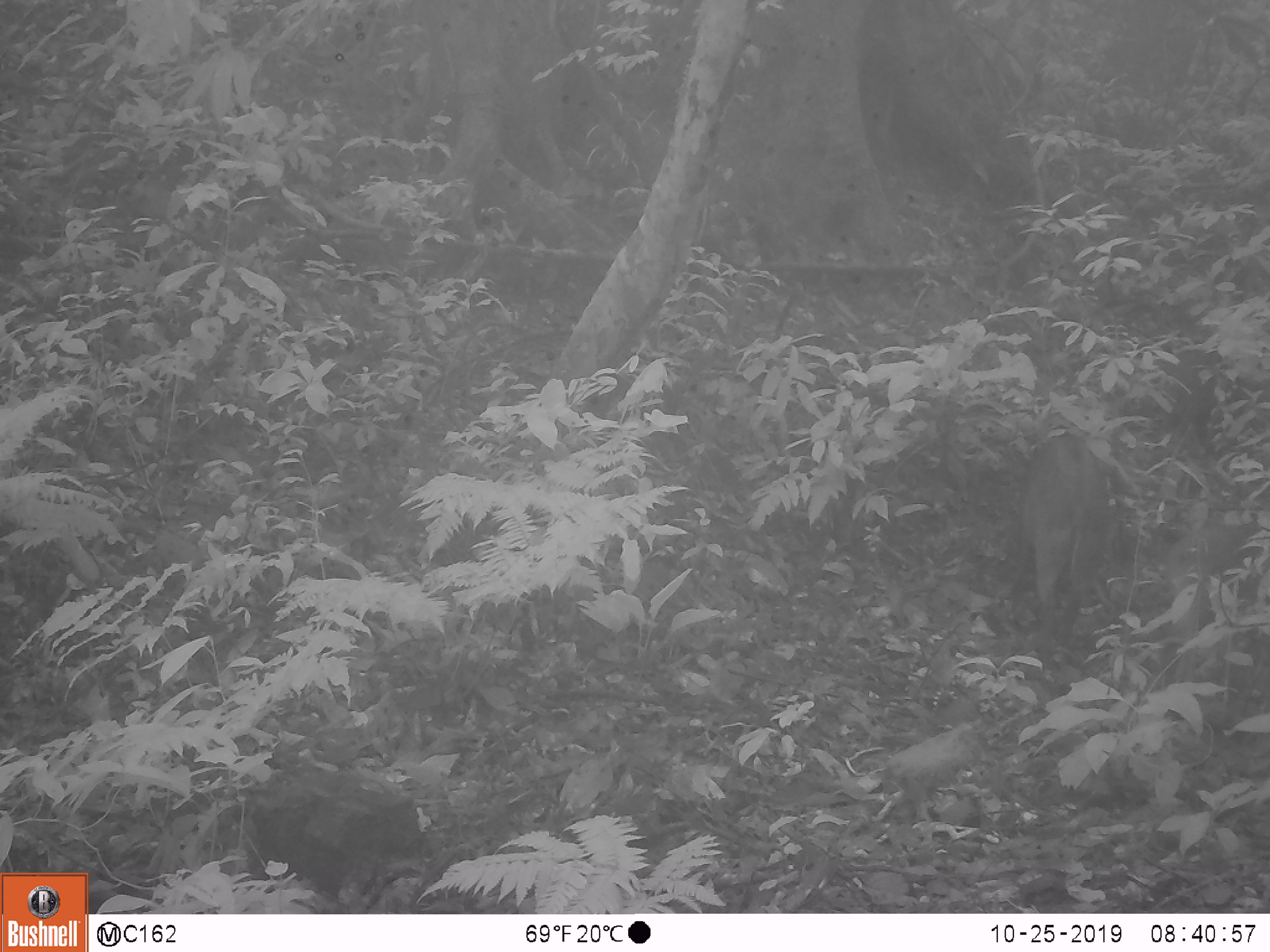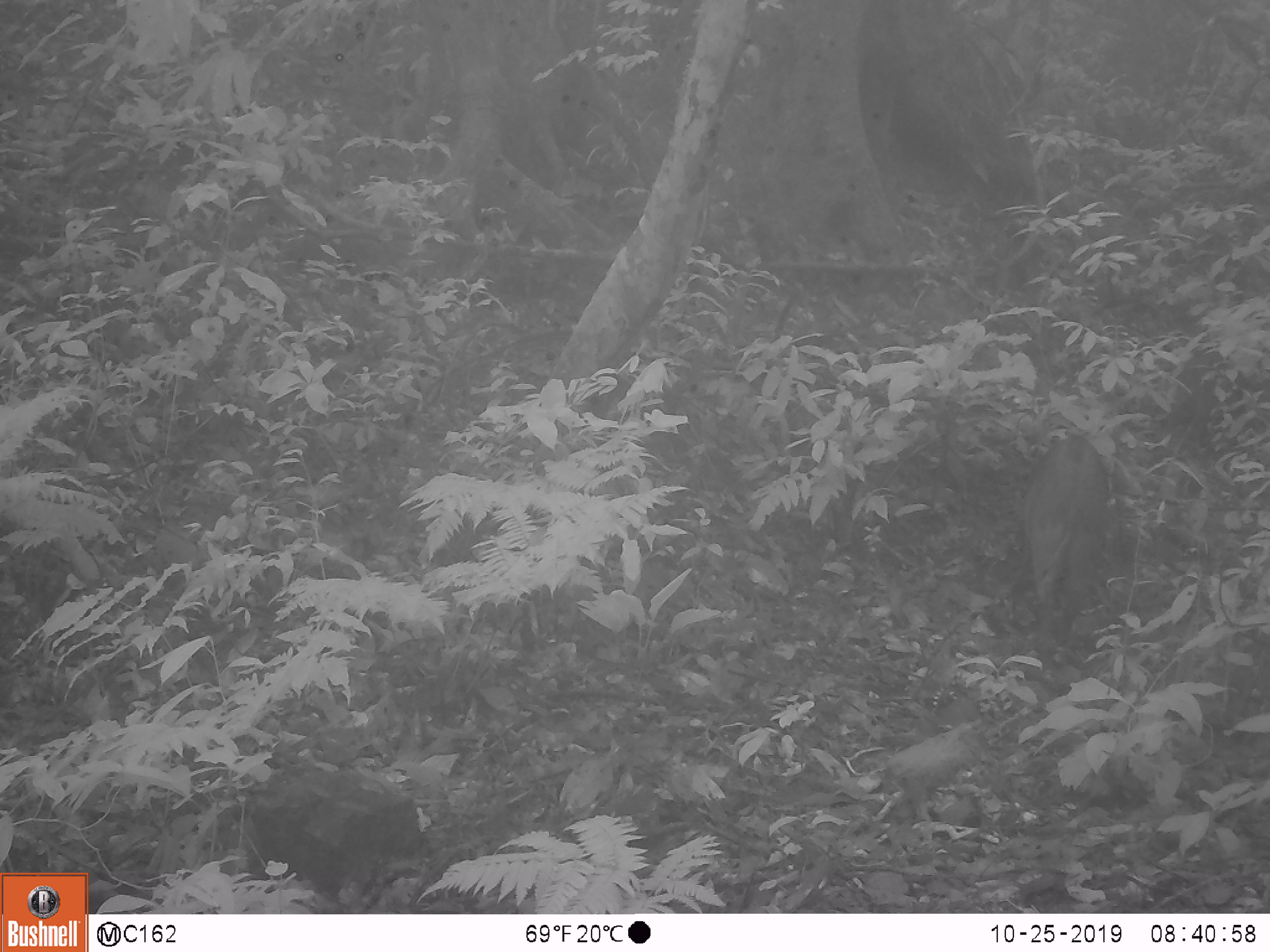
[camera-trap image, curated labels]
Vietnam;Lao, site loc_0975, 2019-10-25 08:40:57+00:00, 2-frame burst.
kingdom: Animalia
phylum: Chordata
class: Mammalia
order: Artiodactyla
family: Suidae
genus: Sus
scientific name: Sus scrofa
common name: eurasian wild pig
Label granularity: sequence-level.